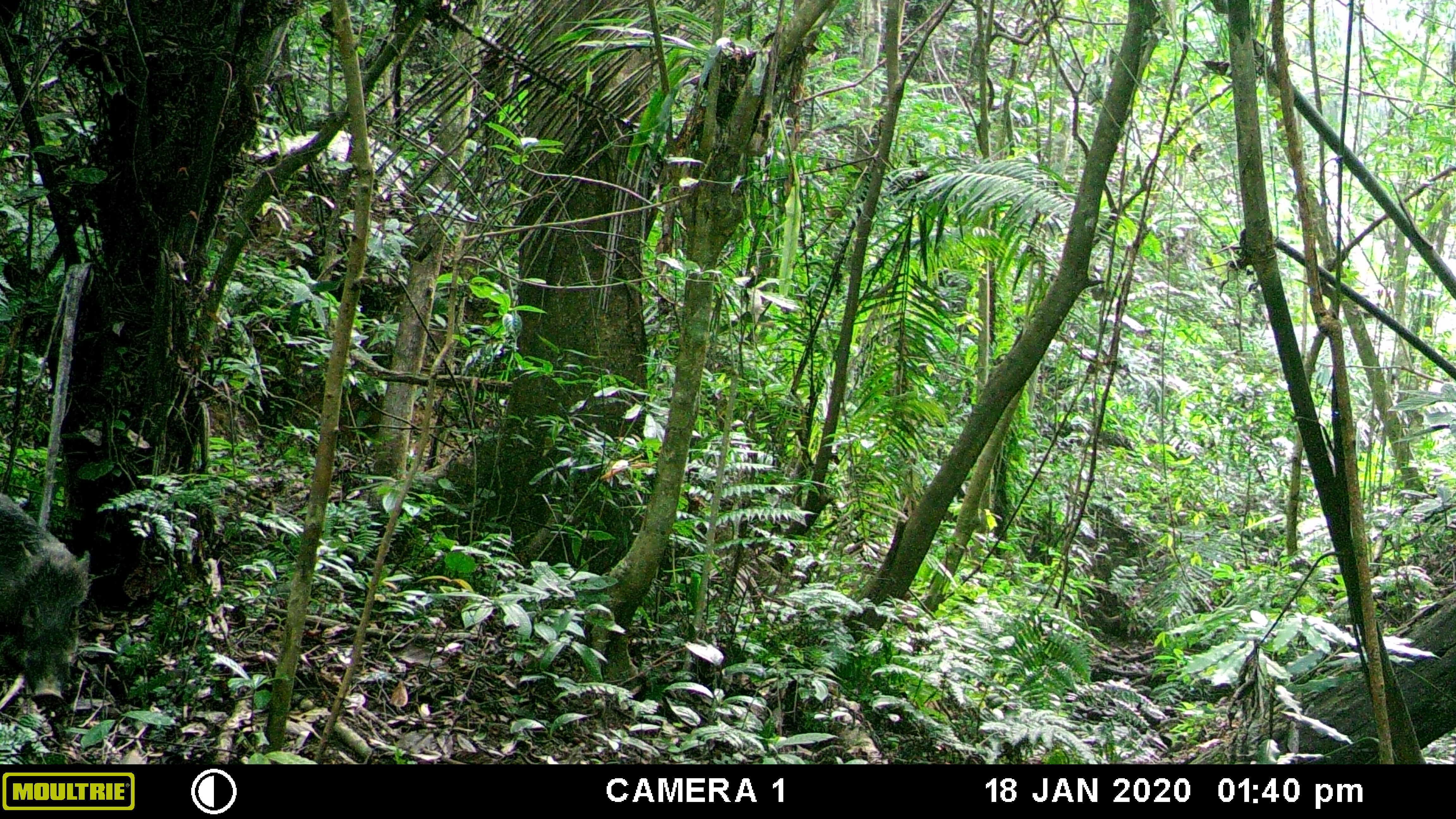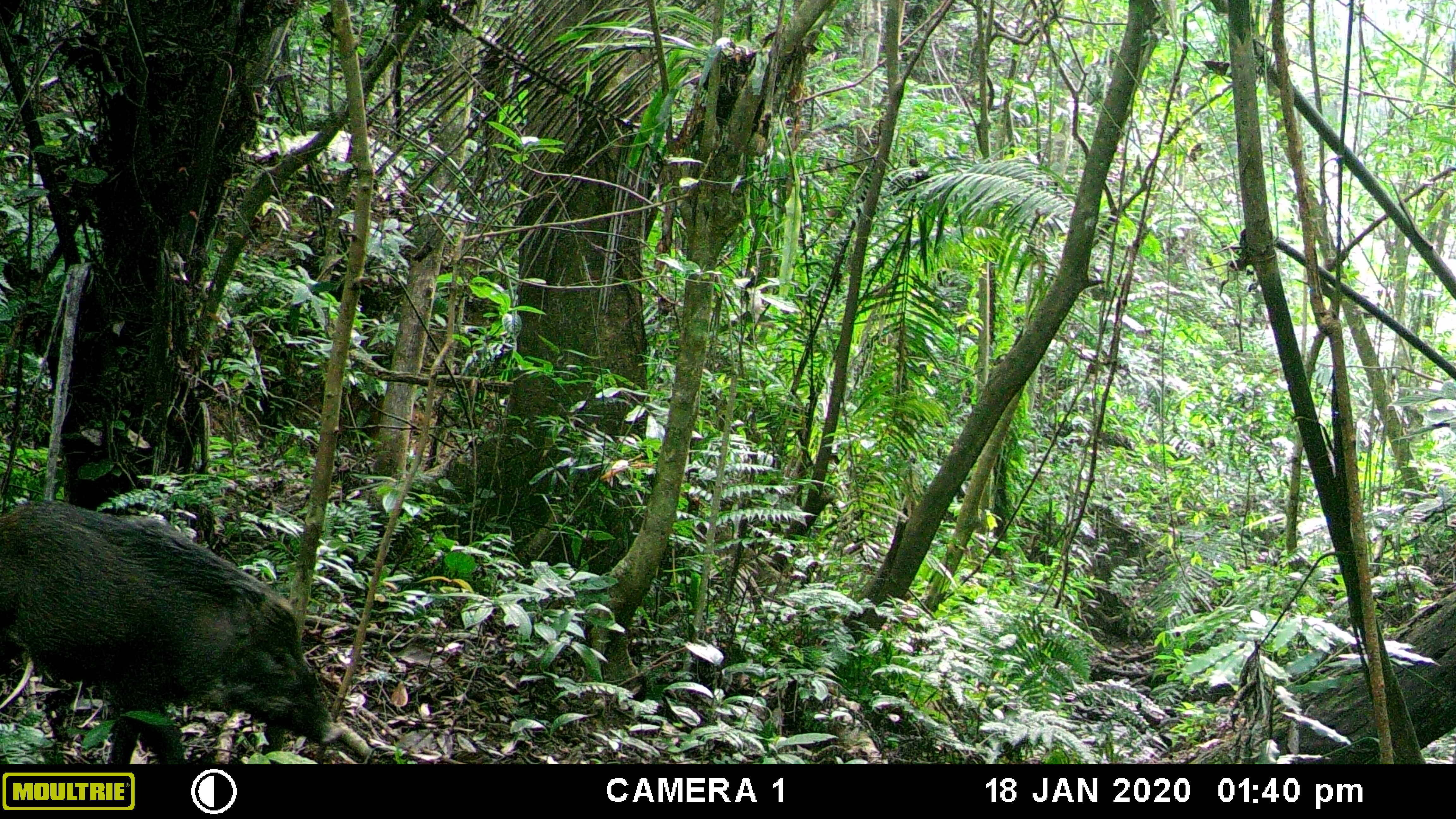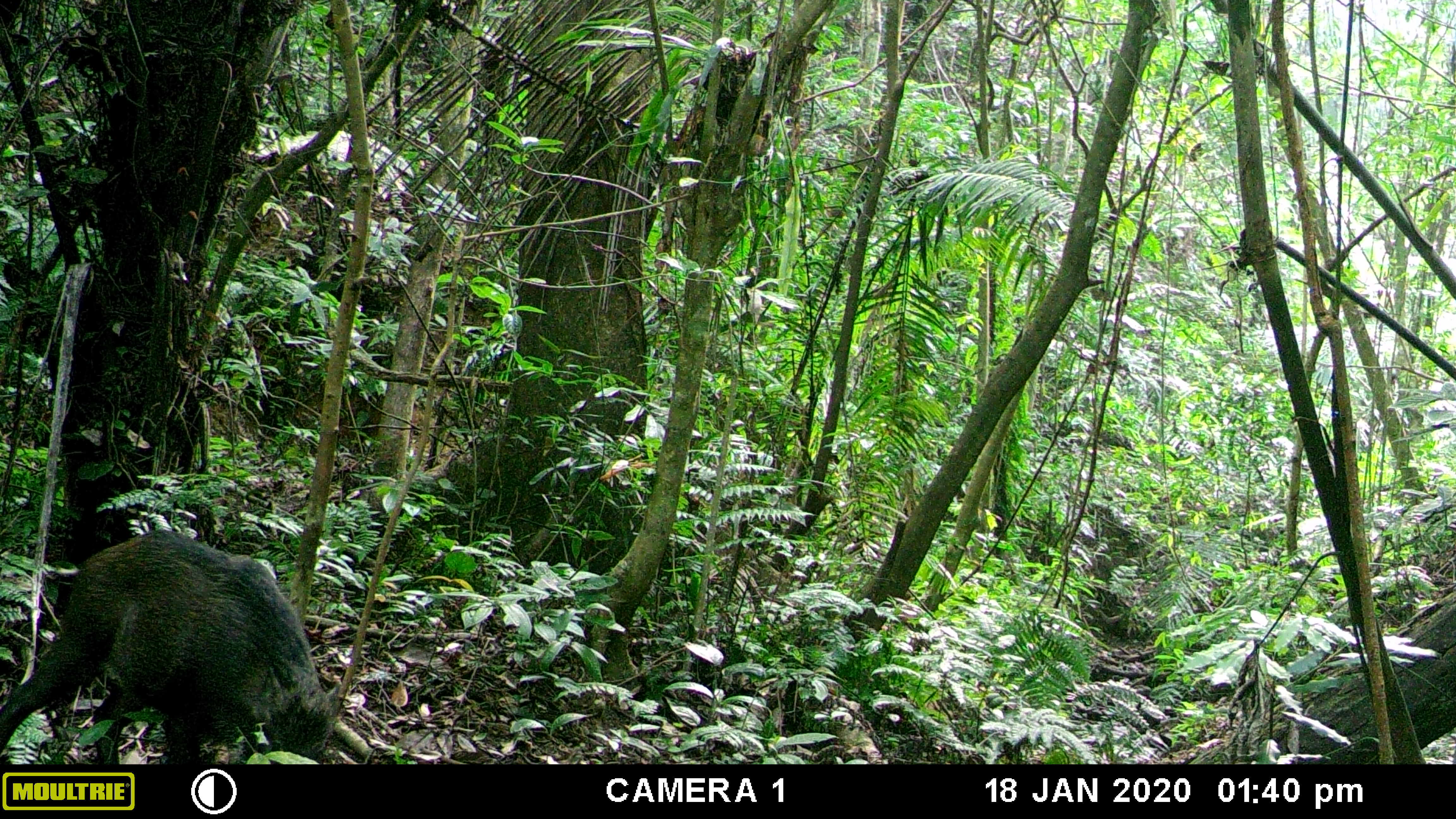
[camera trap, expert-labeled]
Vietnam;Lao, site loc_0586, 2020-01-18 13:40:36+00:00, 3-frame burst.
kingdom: Animalia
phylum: Chordata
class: Mammalia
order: Artiodactyla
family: Suidae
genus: Sus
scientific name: Sus scrofa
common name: eurasian wild pig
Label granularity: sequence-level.